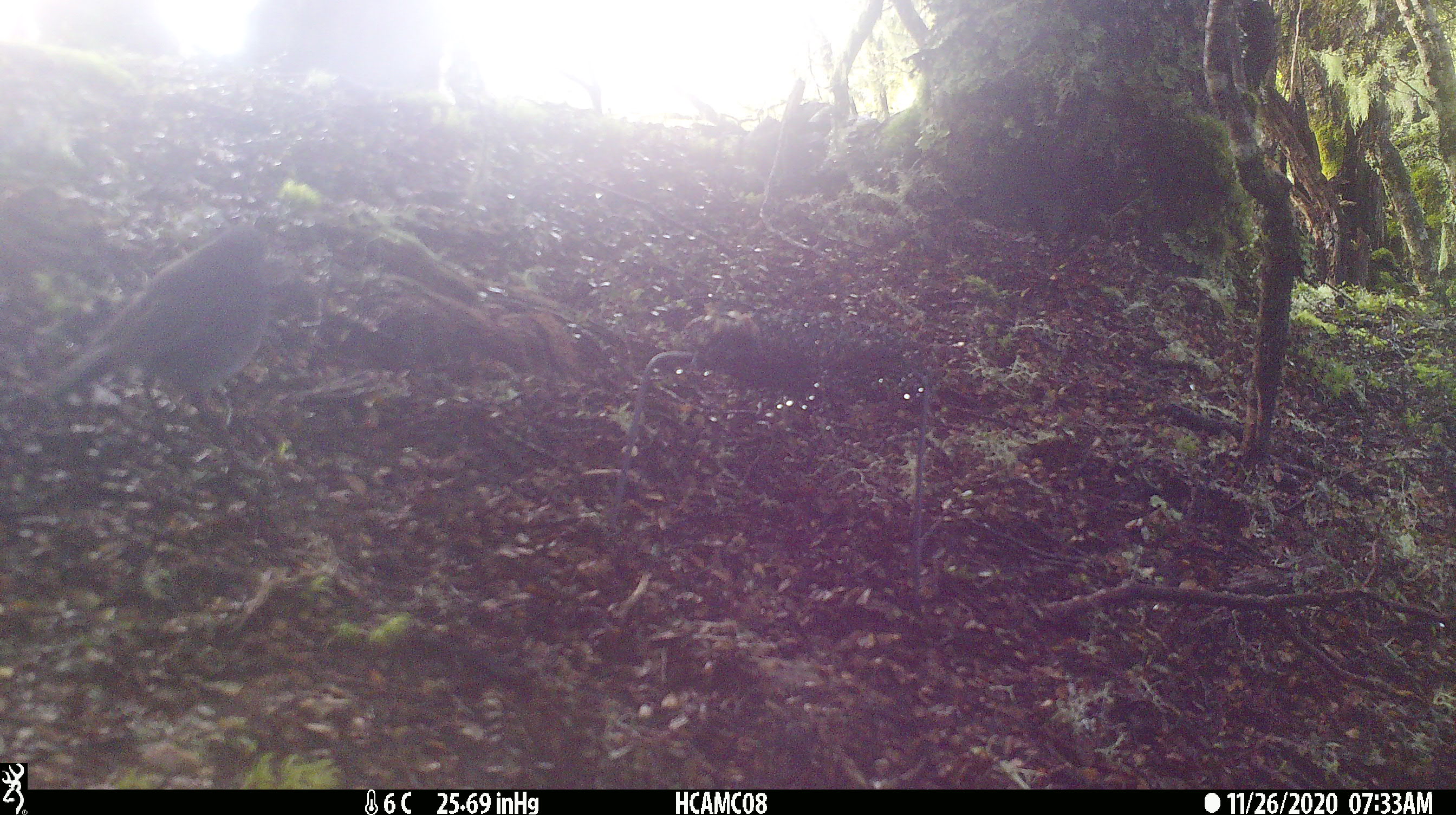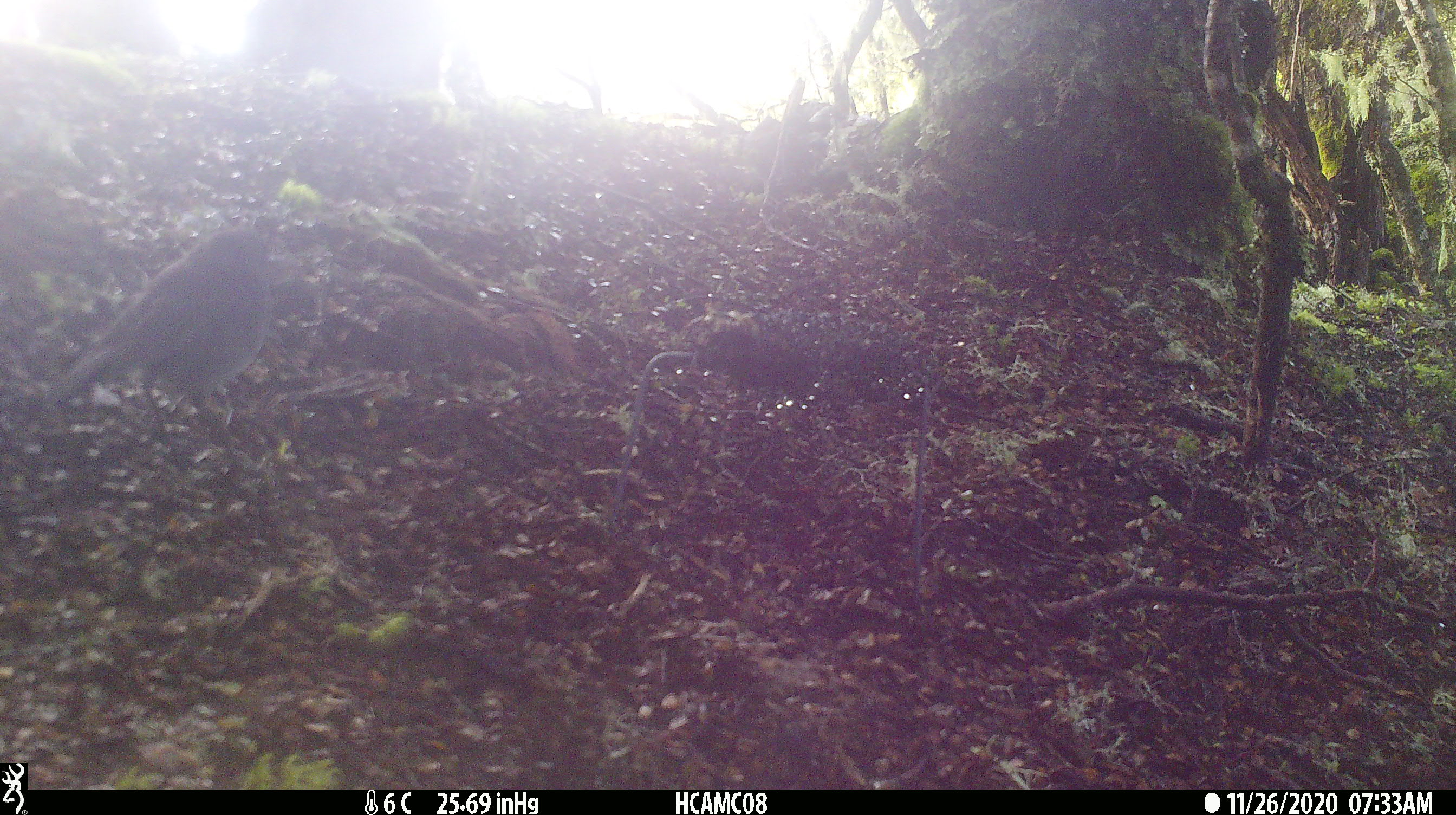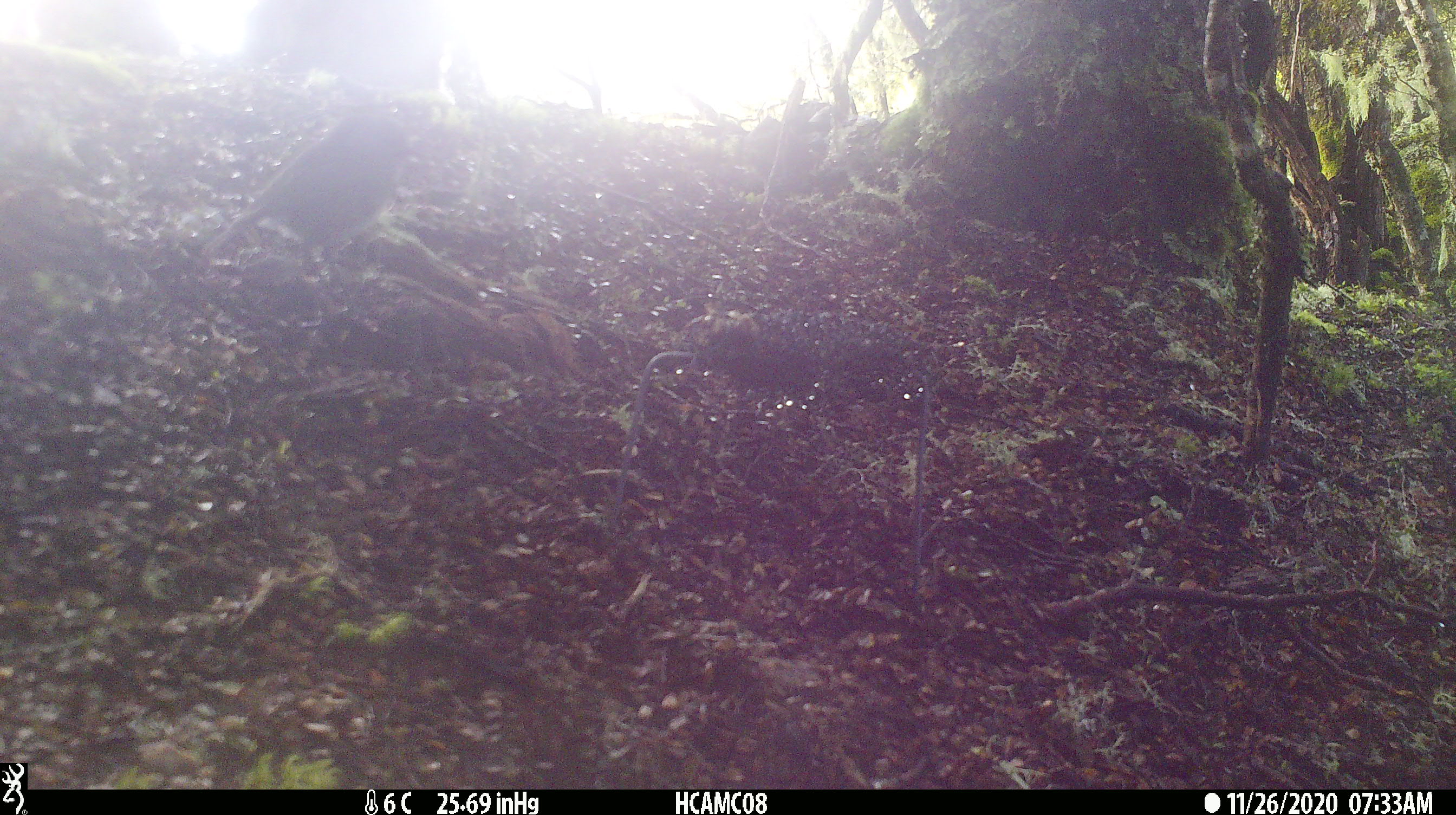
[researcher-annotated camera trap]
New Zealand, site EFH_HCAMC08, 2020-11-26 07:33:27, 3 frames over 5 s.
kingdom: Animalia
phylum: Chordata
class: Aves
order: Passeriformes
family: Petroicidae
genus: Petroica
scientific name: Petroica australis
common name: new zealand robin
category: robin